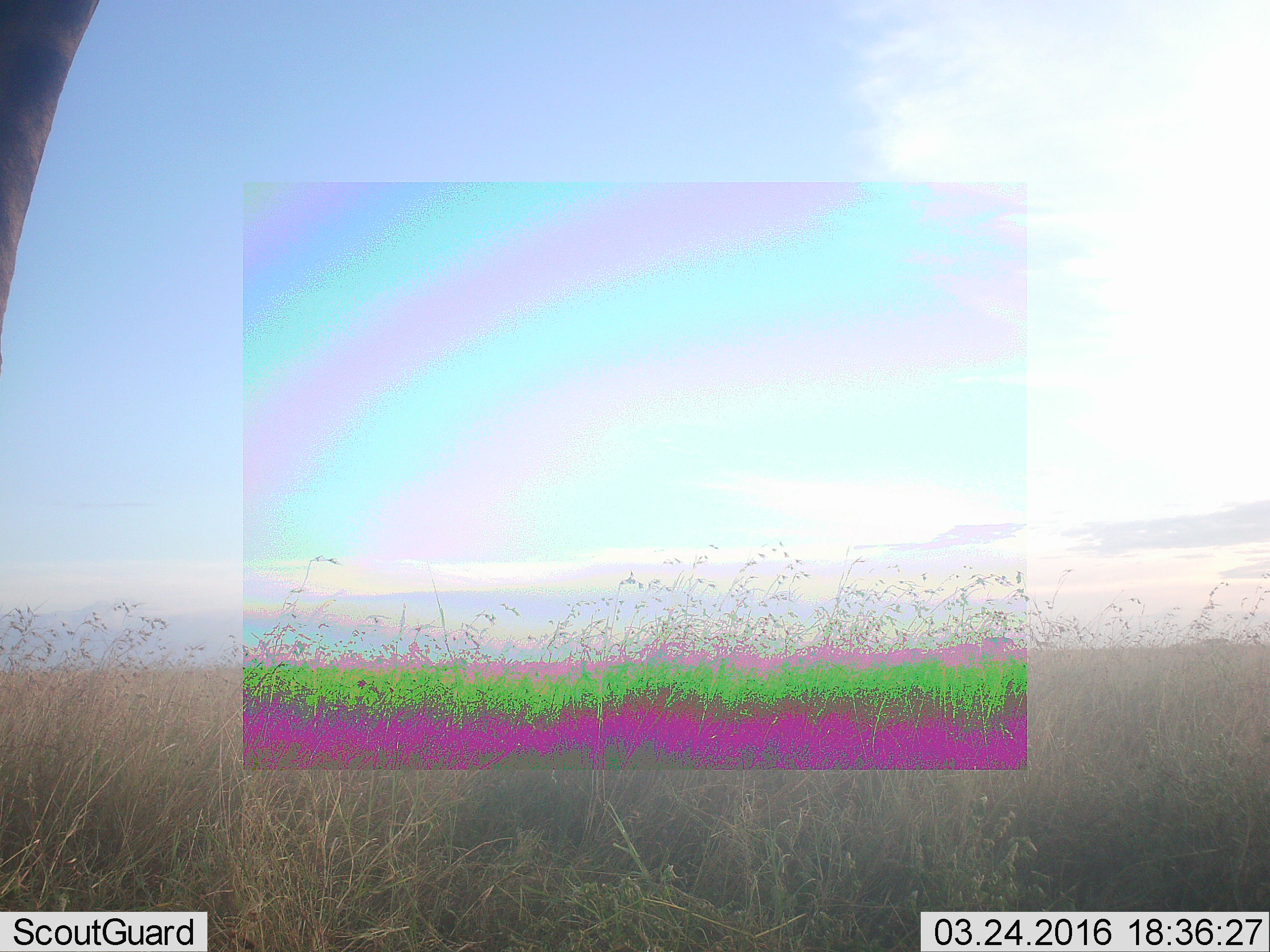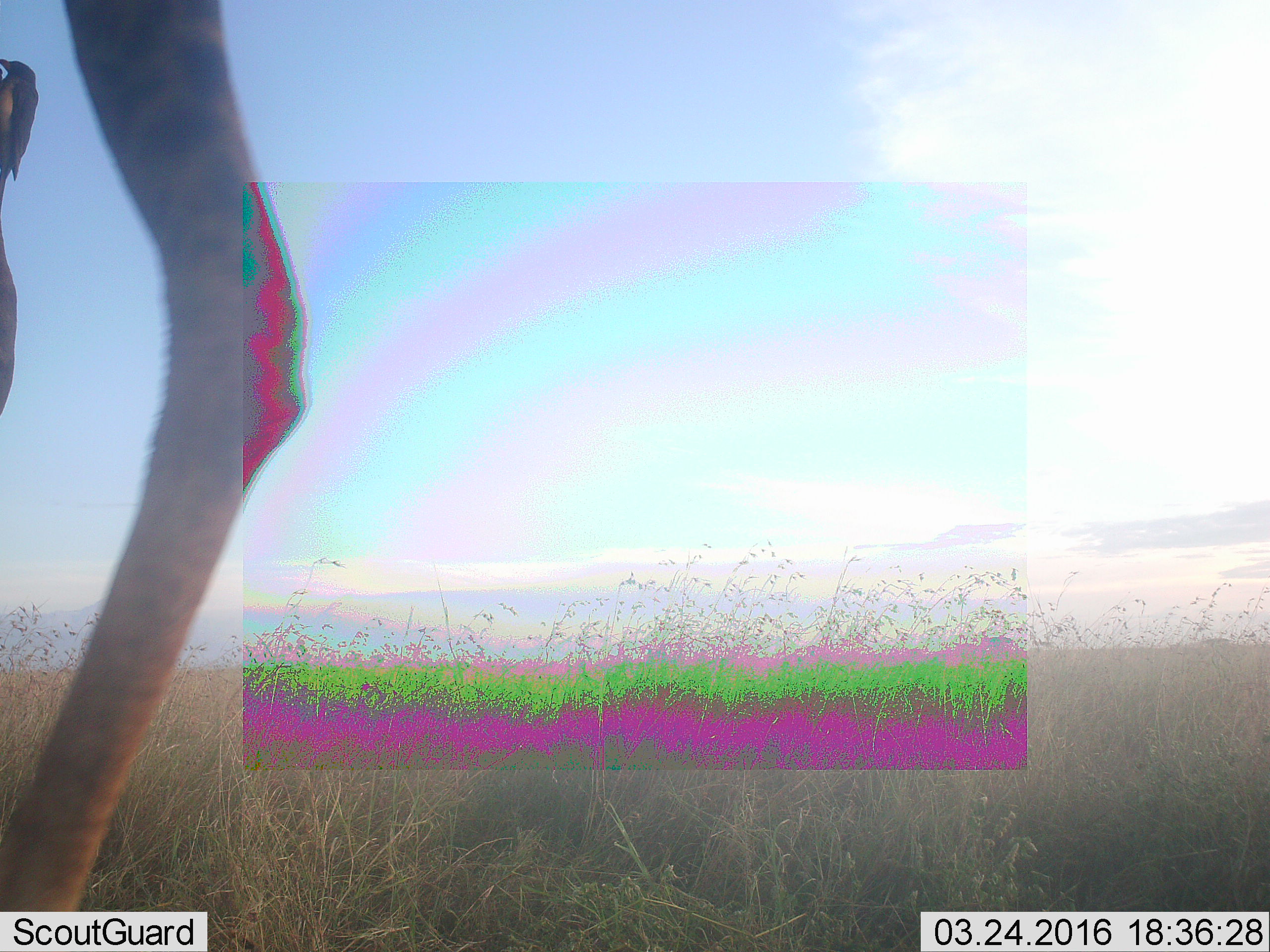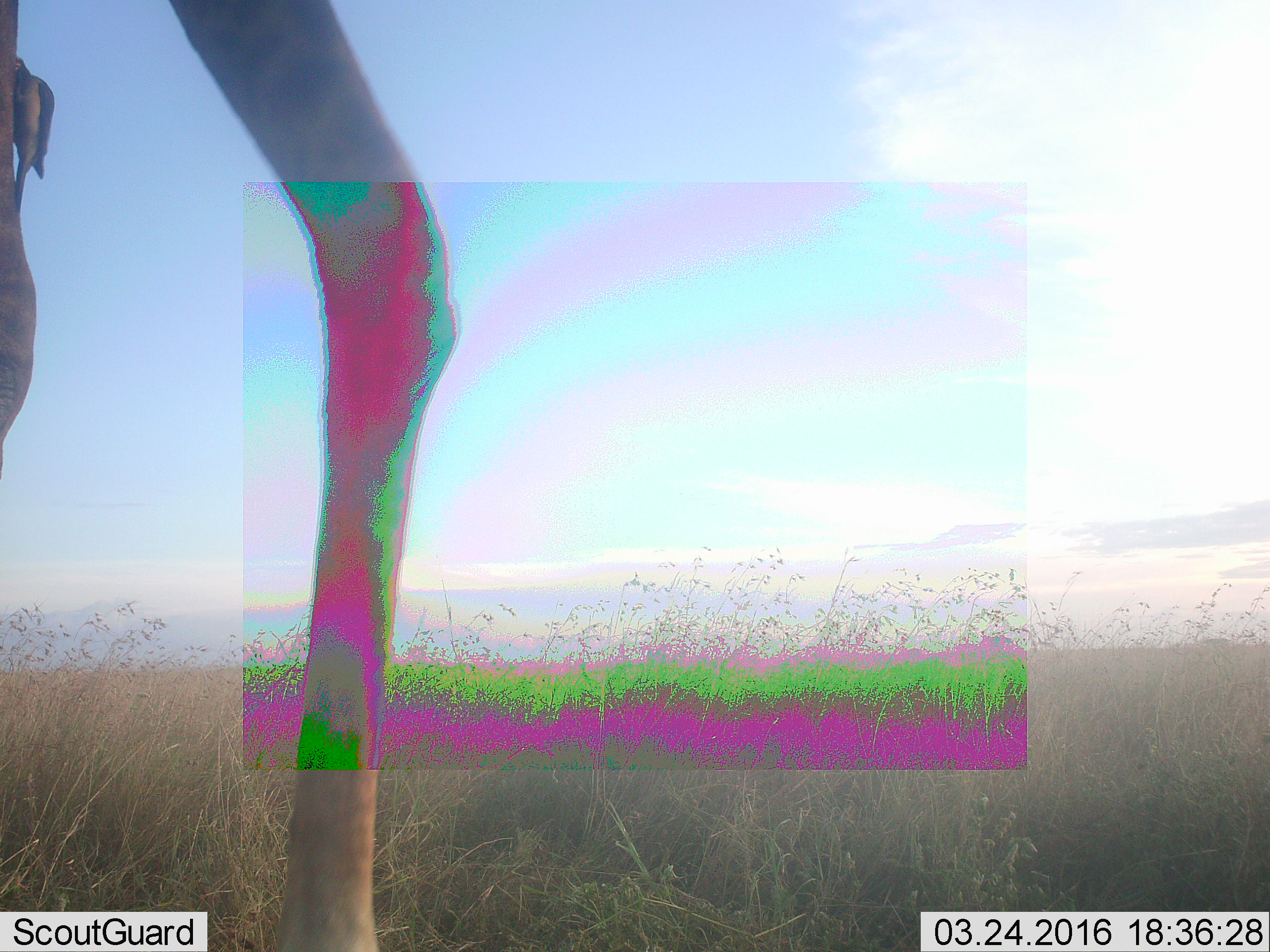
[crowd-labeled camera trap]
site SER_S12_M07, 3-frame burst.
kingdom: Animalia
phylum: Chordata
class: Mammalia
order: Artiodactyla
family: Giraffidae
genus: Giraffa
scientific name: Giraffa camelopardalis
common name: giraffe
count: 1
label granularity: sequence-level